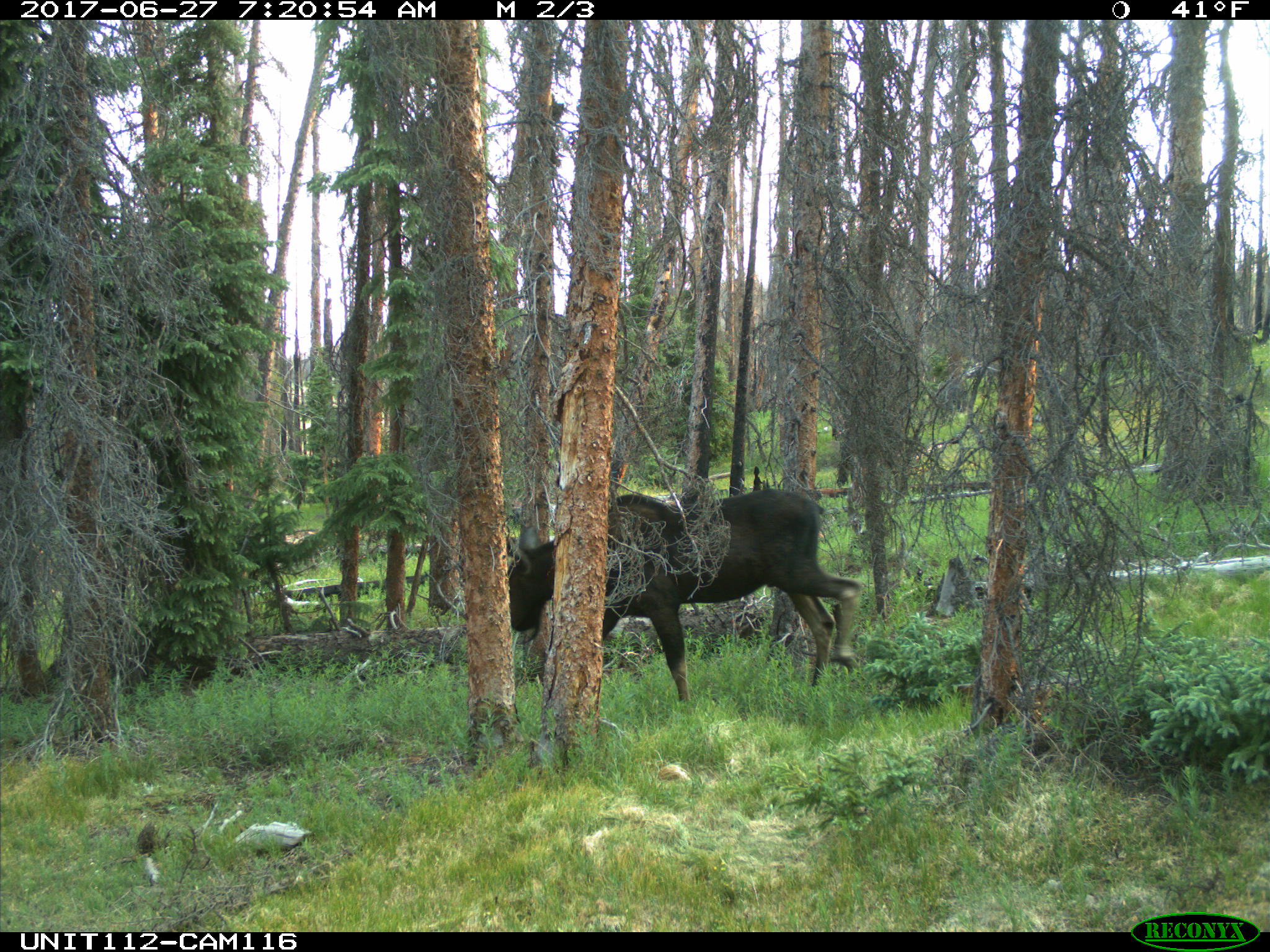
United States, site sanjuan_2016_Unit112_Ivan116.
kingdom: Animalia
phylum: Chordata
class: Mammalia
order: Artiodactyla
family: Cervidae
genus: Alces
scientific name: Alces alces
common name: moose